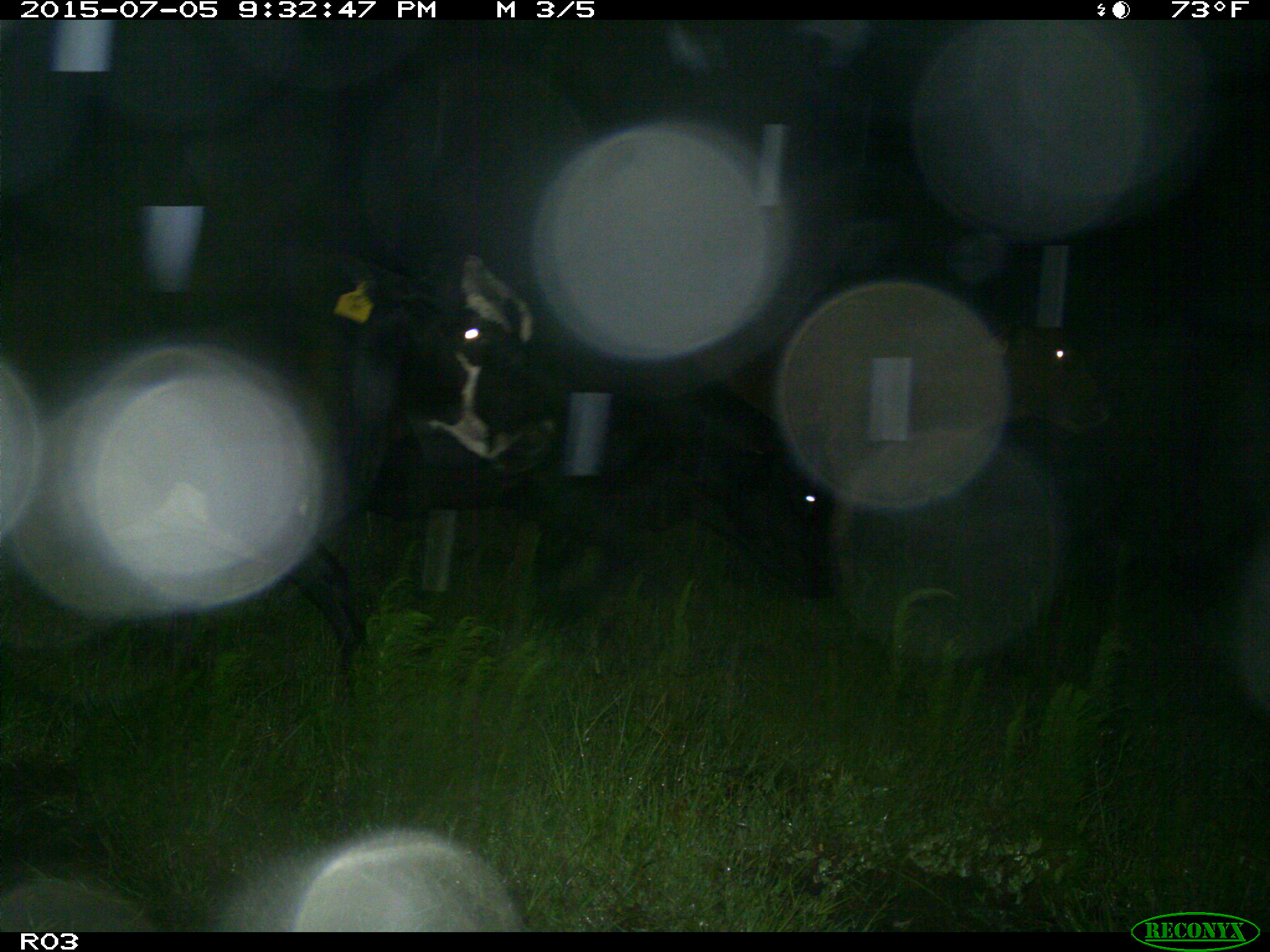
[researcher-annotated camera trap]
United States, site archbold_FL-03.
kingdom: Animalia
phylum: Chordata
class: Mammalia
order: Artiodactyla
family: Bovidae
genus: Bos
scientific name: Bos taurus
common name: domestic cow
Bos taurus (domestic cow).